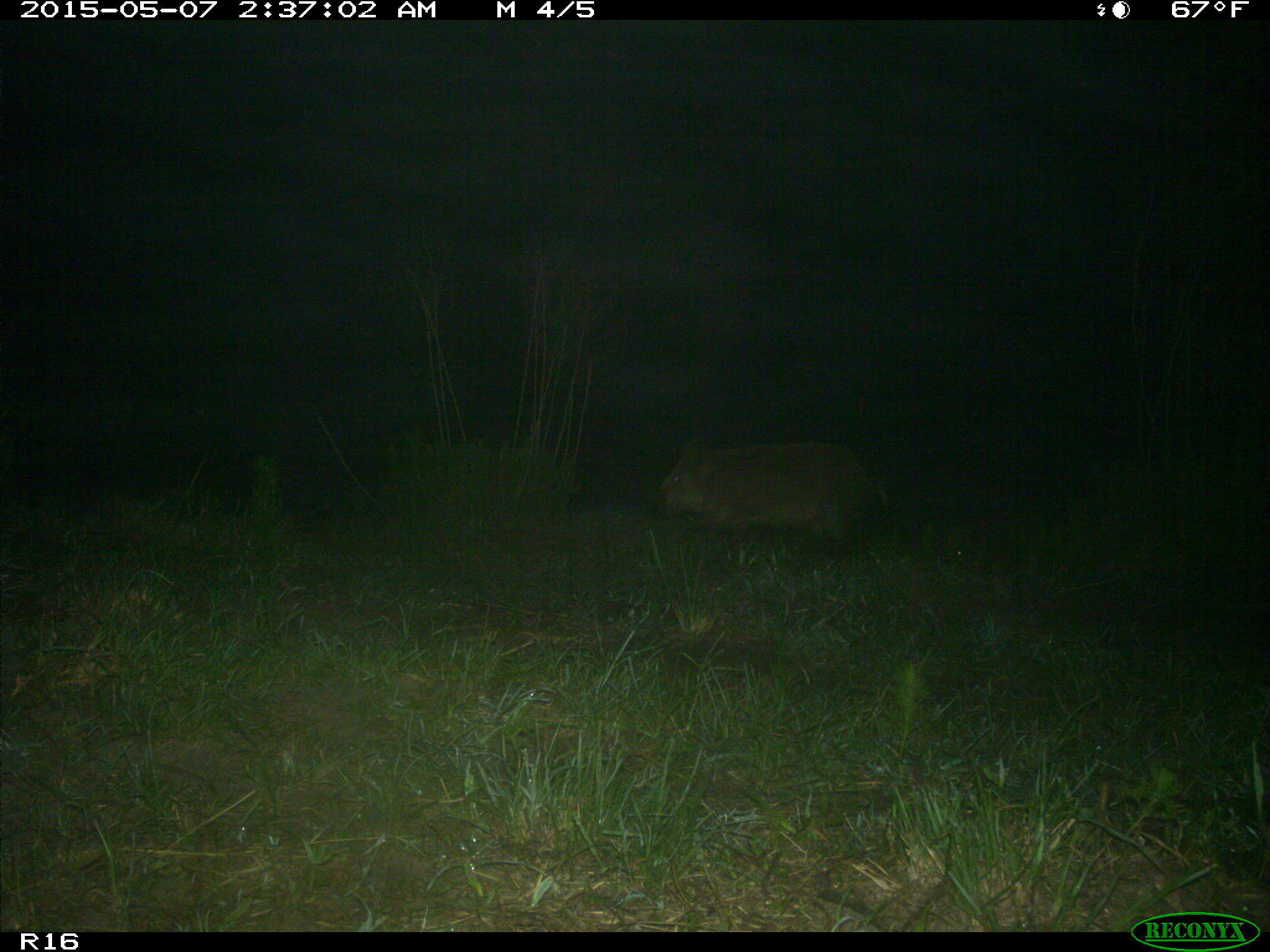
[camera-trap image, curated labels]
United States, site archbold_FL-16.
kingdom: Animalia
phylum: Chordata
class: Mammalia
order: Artiodactyla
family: Suidae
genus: Sus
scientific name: Sus scrofa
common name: wild boar